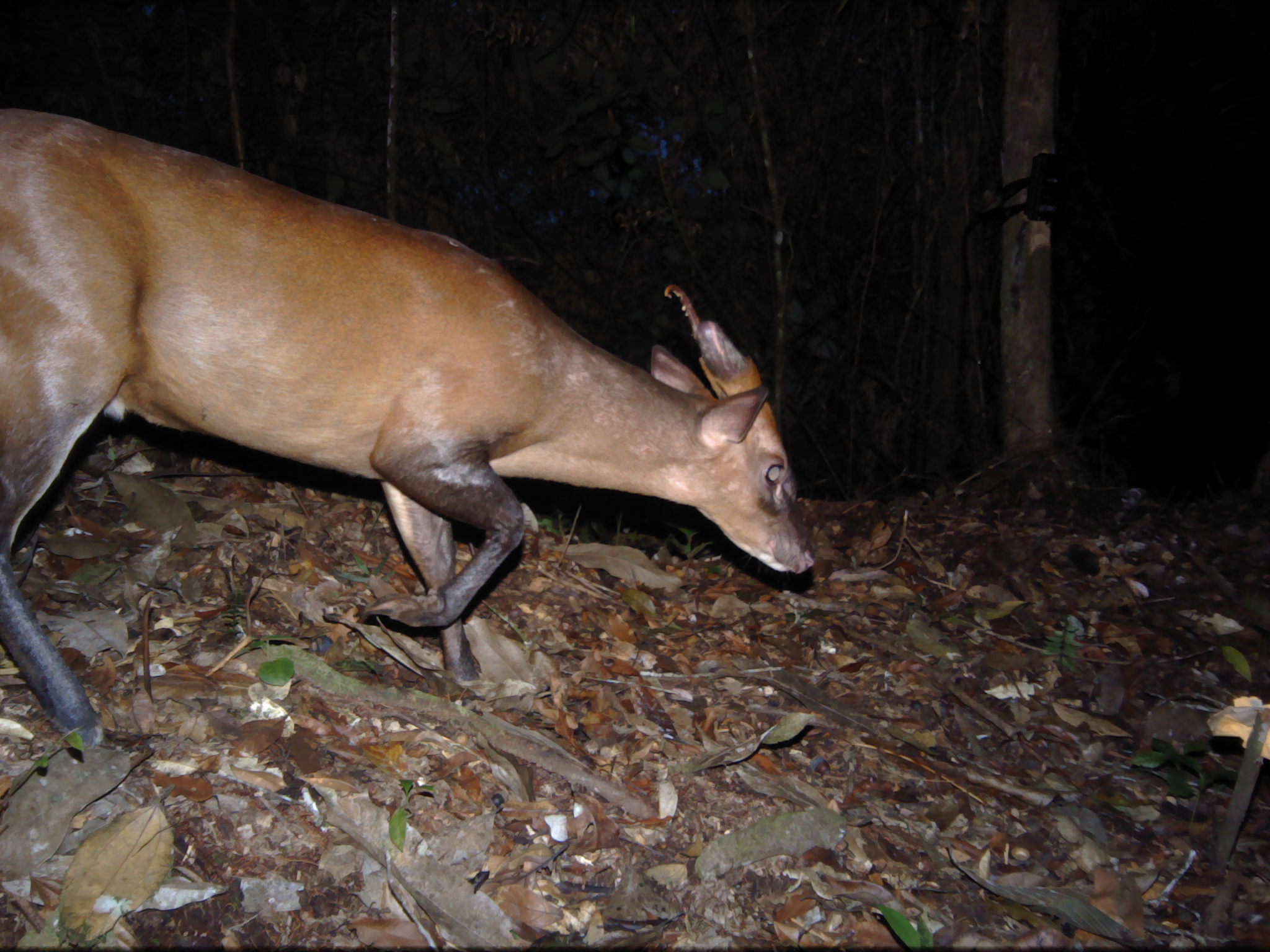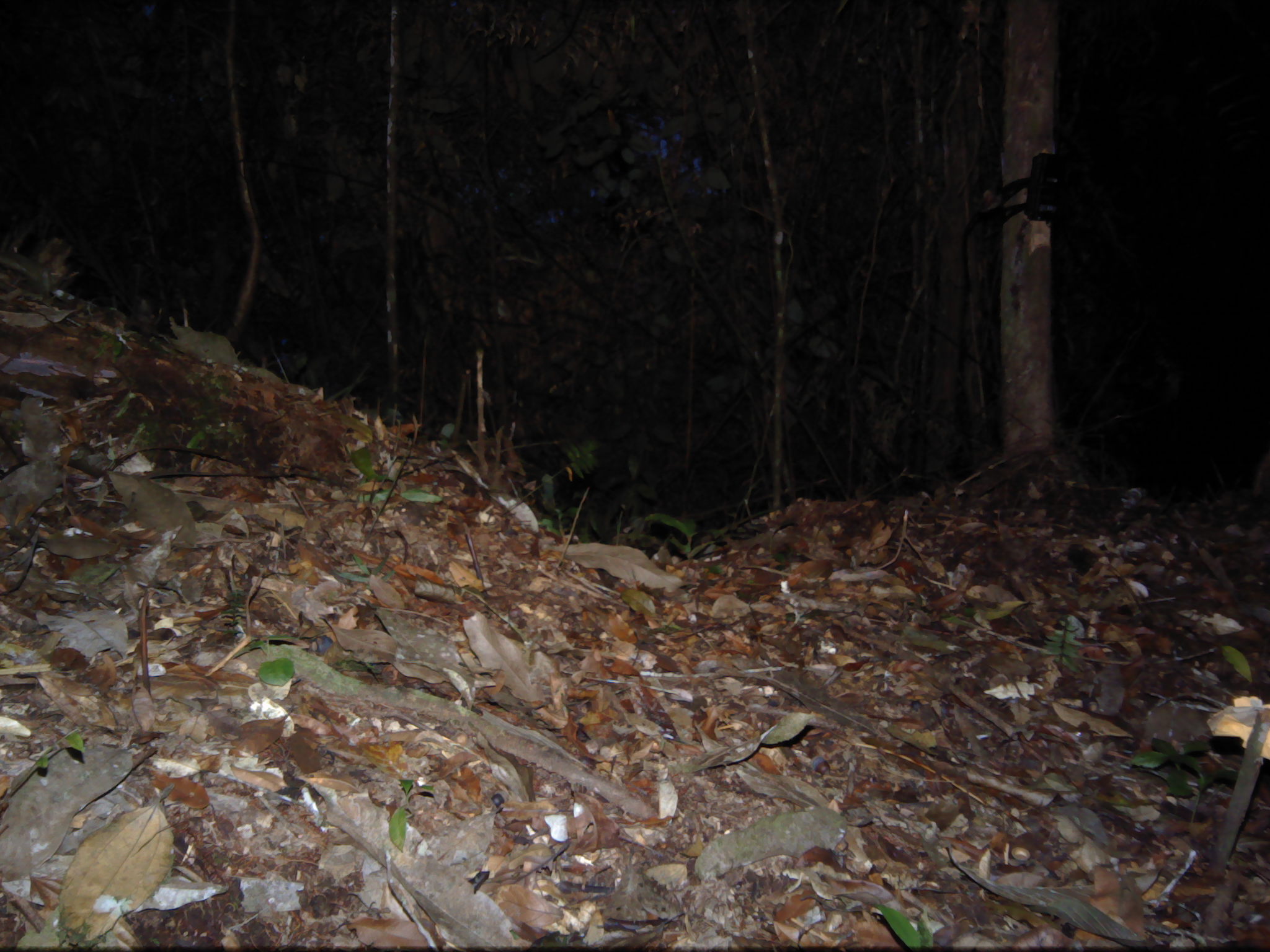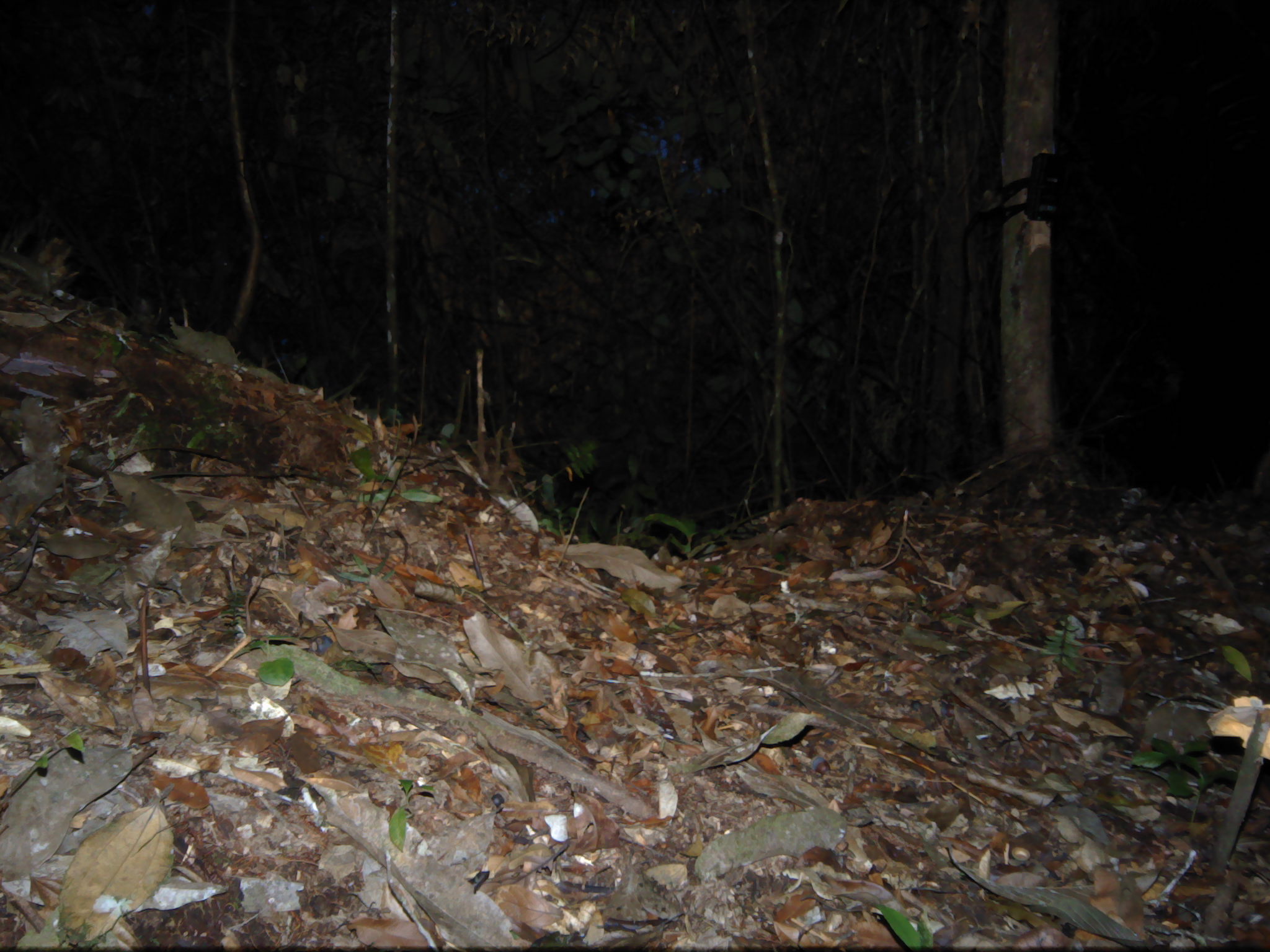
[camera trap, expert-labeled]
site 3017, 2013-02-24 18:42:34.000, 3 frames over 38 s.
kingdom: Animalia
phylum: Chordata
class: Mammalia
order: Artiodactyla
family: Cervidae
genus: Muntiacus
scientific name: Muntiacus muntjak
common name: southern red muntjac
Muntiacus muntjak (southern red muntjac), count 1.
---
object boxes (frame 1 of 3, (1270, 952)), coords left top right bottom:
muntiacus muntjak: 0 107 815 745